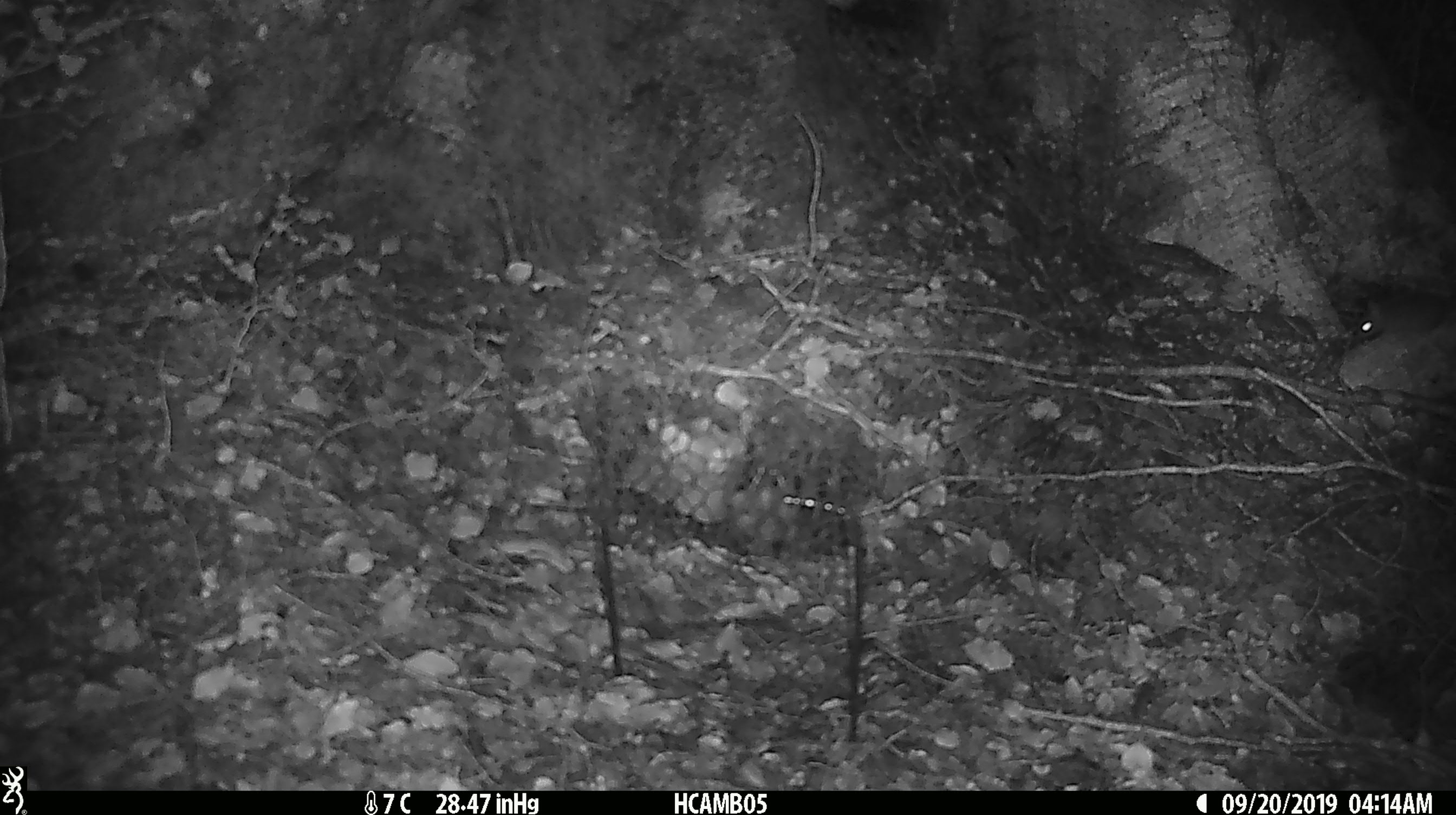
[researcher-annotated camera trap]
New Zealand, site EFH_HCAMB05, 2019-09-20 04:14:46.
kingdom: Animalia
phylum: Chordata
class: Mammalia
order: Rodentia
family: Muridae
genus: Mus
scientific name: Mus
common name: mouse